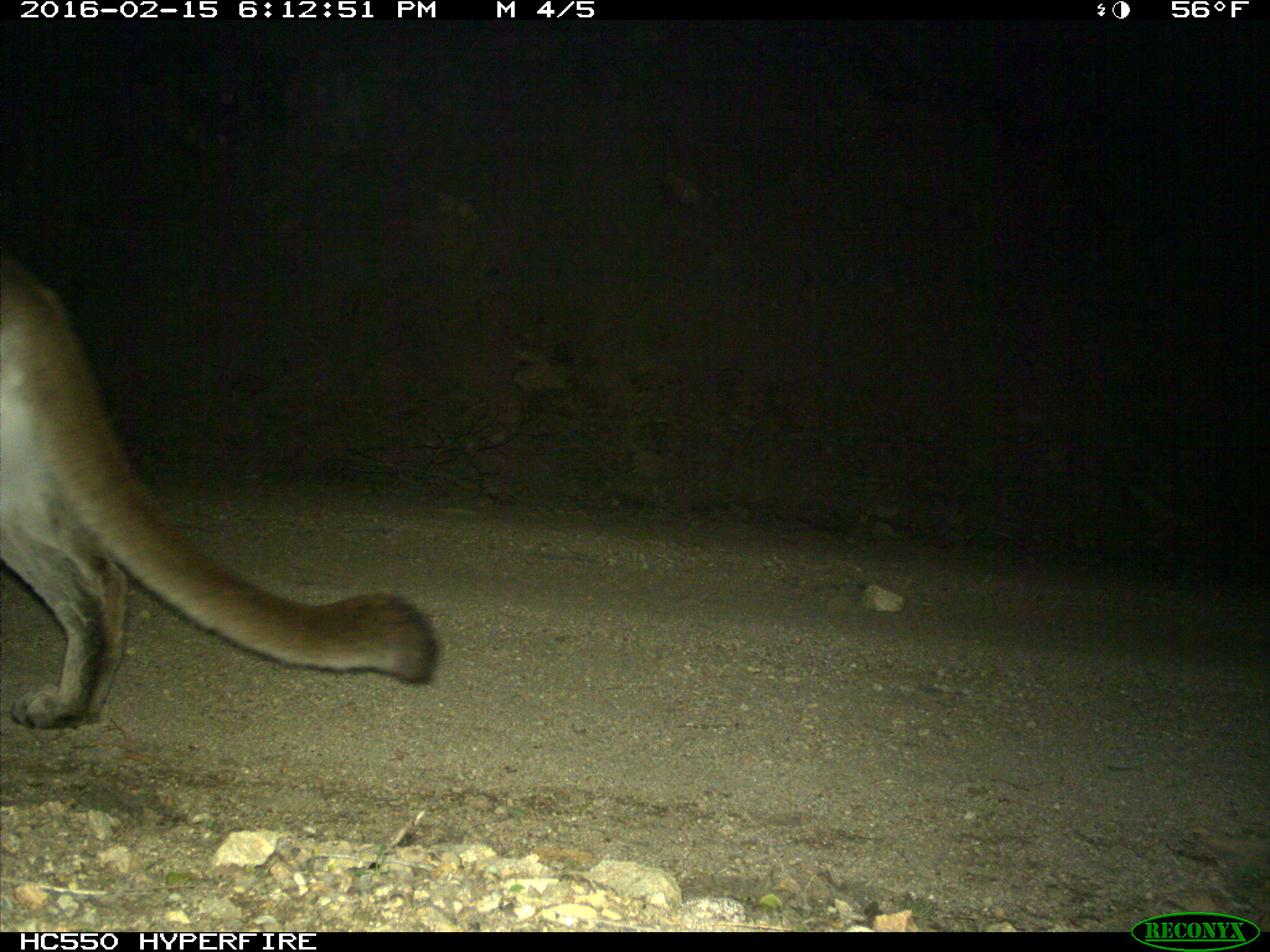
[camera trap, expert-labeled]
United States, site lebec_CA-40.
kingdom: Animalia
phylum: Chordata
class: Mammalia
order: Carnivora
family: Felidae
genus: Puma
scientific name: Puma concolor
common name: mountain lion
Puma concolor (mountain lion).